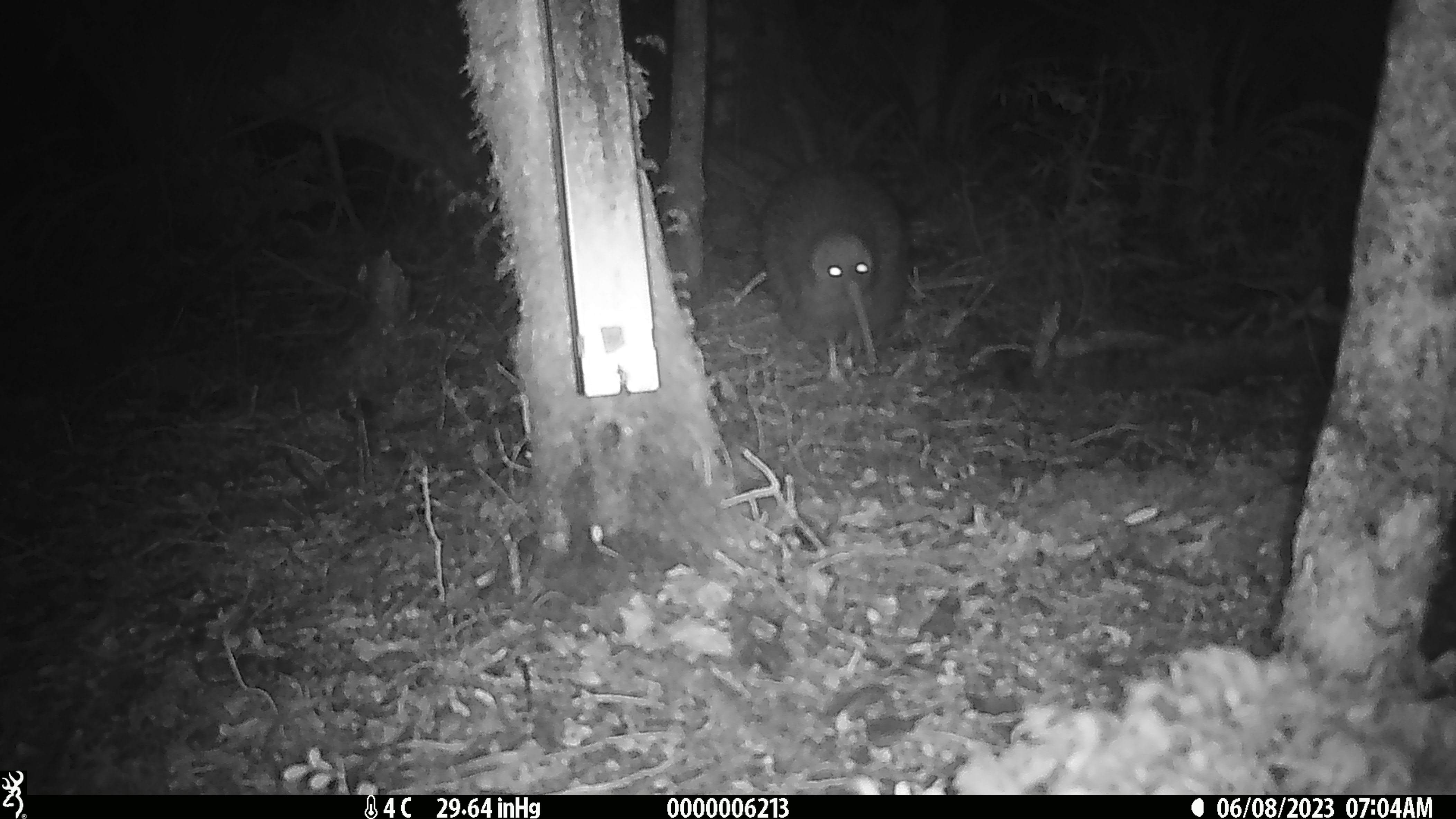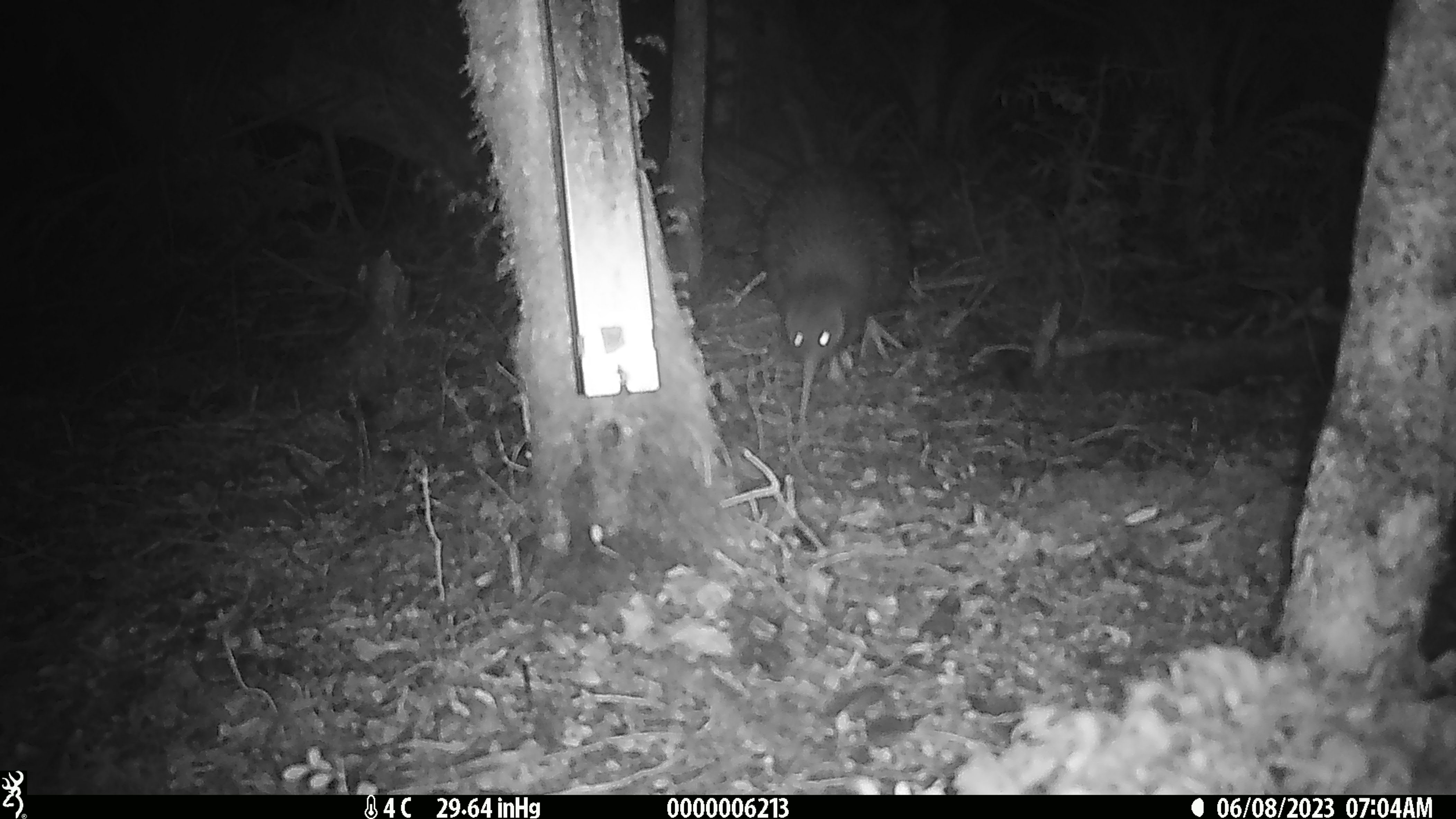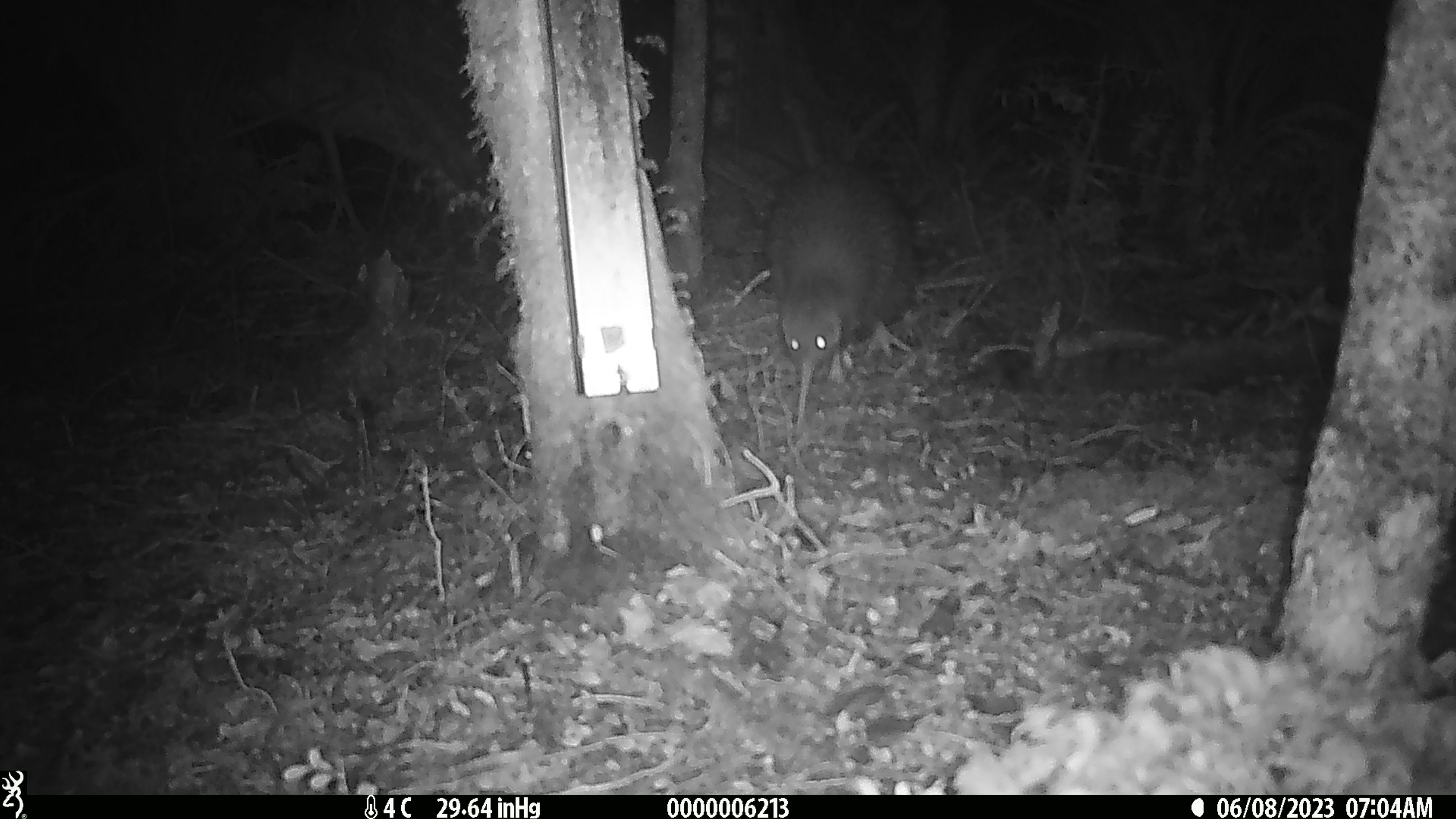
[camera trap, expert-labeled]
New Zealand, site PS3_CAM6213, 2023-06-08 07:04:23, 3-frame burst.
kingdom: Animalia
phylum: Chordata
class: Aves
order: Apterygiformes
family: Apterygidae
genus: Apteryx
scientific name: Apteryx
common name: kiwi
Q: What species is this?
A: Kiwi (Apteryx).